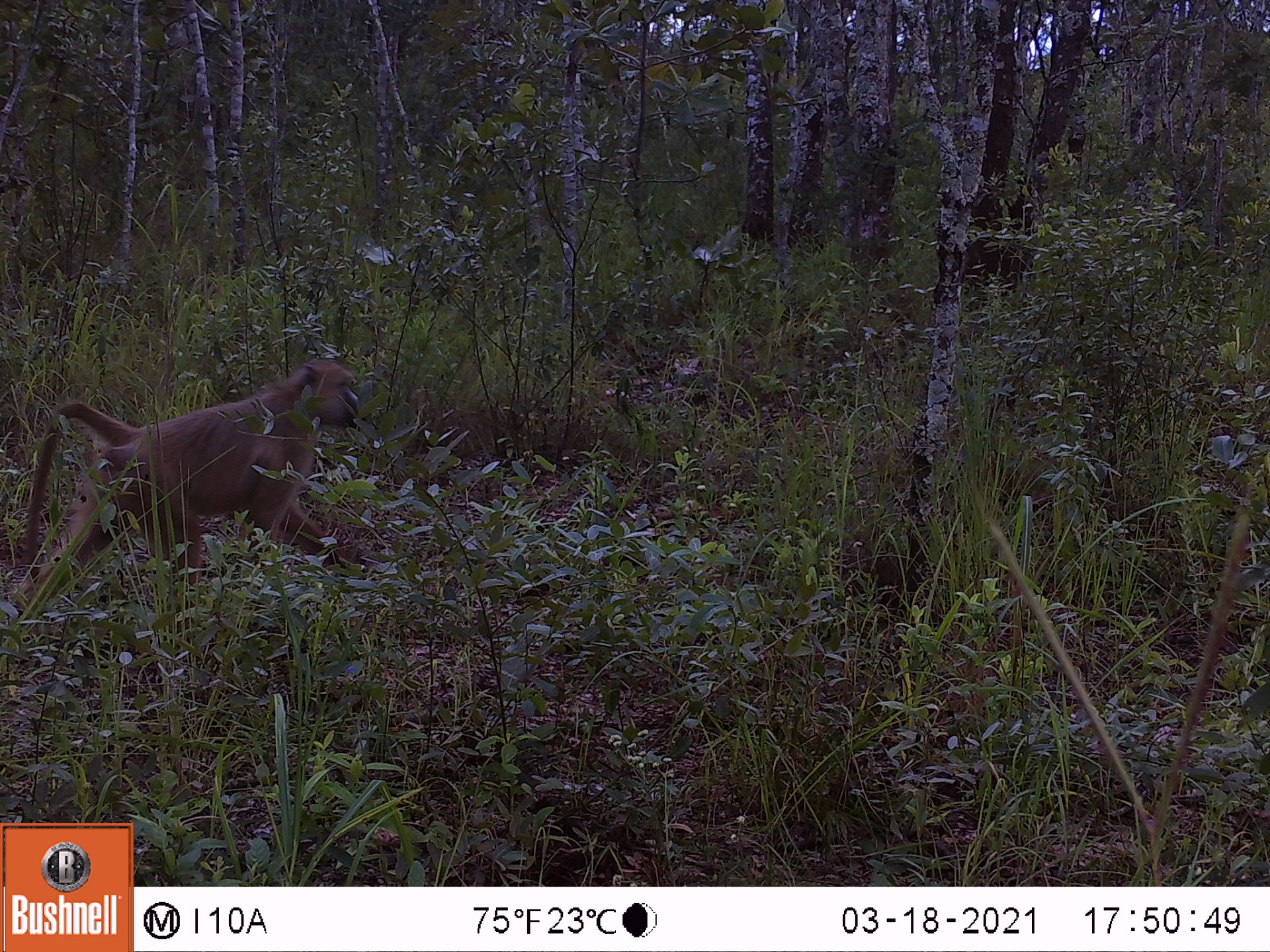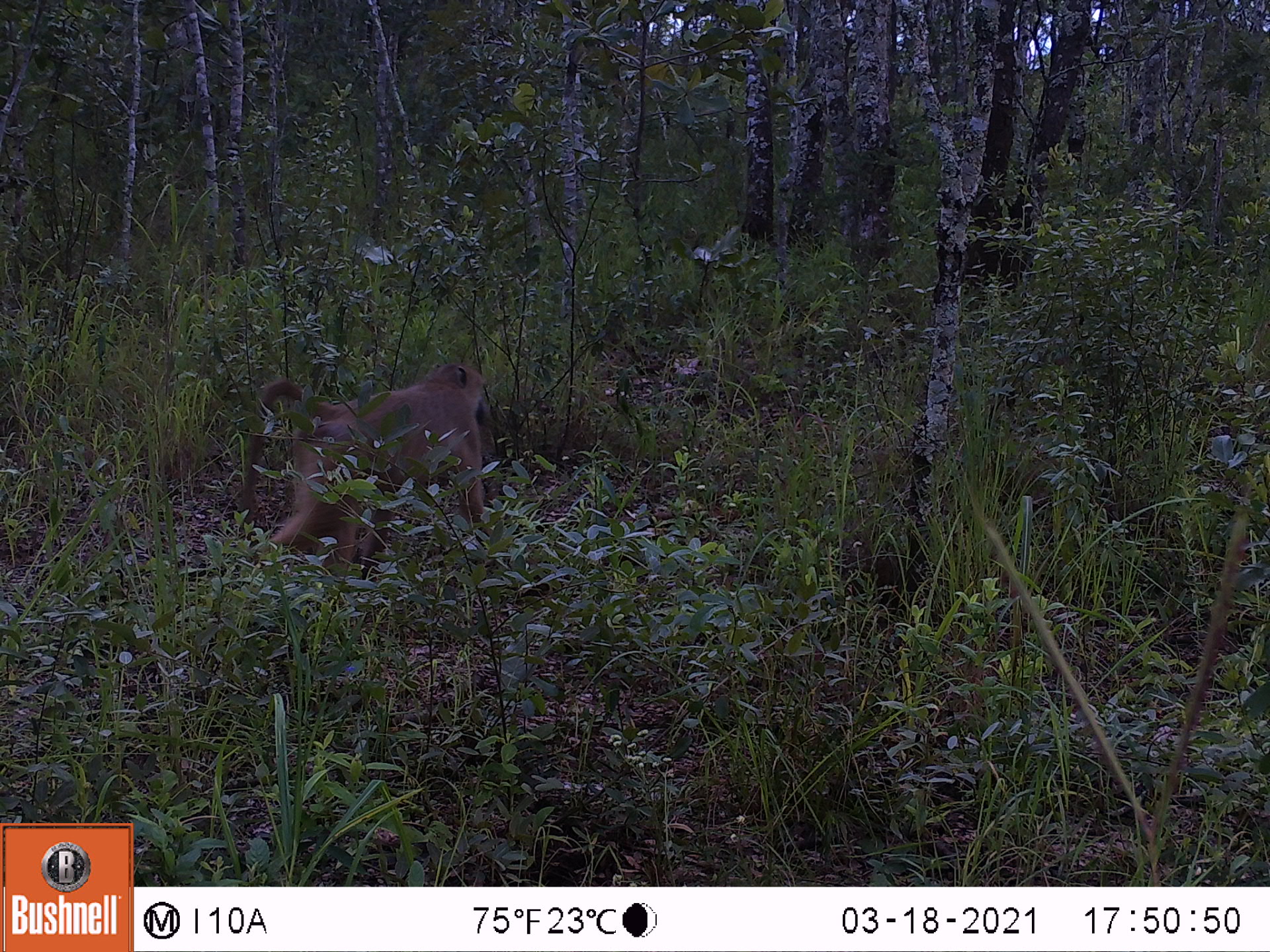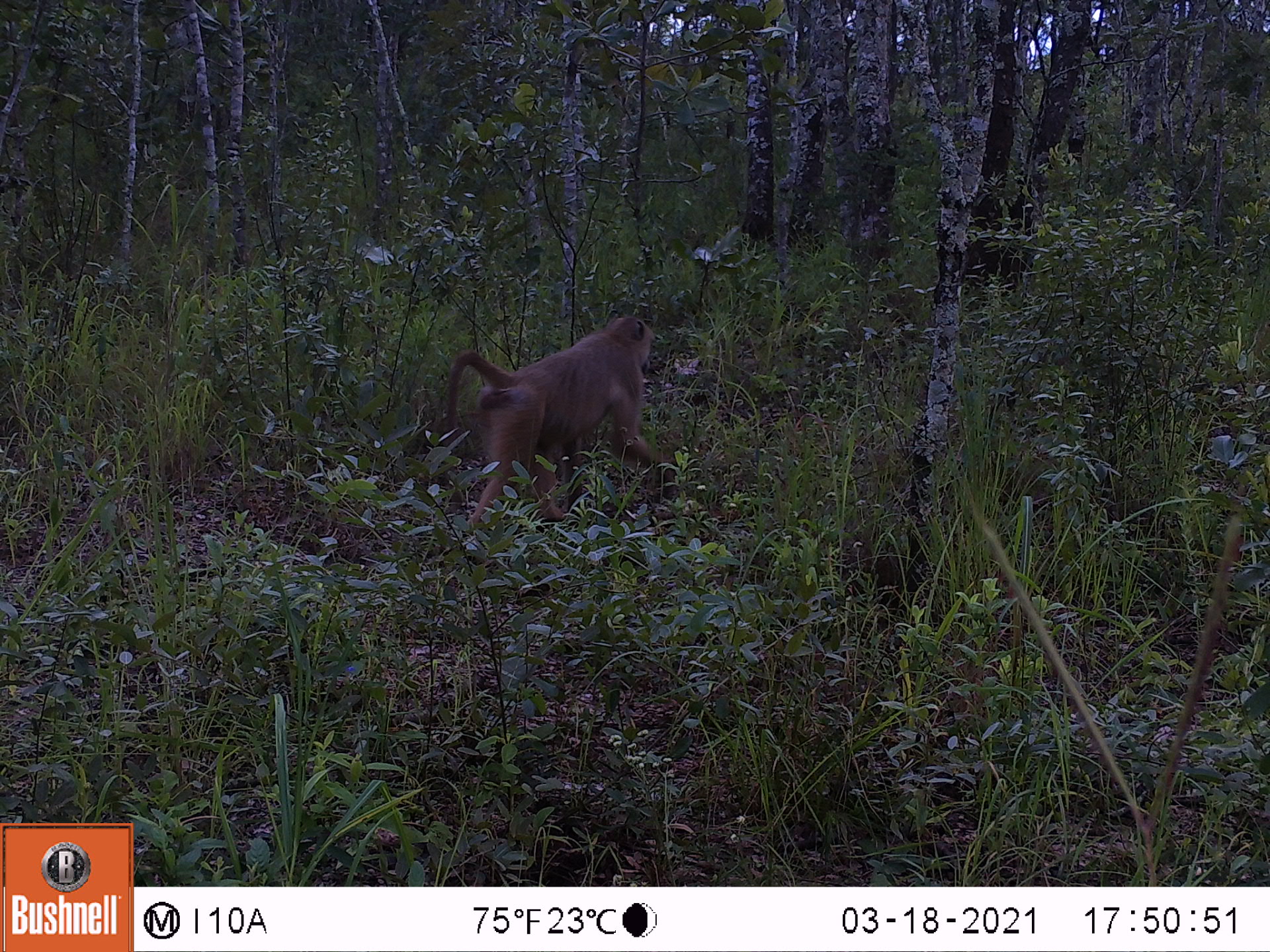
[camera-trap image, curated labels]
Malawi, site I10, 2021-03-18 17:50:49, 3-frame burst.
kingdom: Animalia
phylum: Chordata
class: Mammalia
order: Primates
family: Cercopithecidae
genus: Papio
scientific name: Papio cynocephalus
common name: yellow baboon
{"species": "yellow baboon (Papio cynocephalus)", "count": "1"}